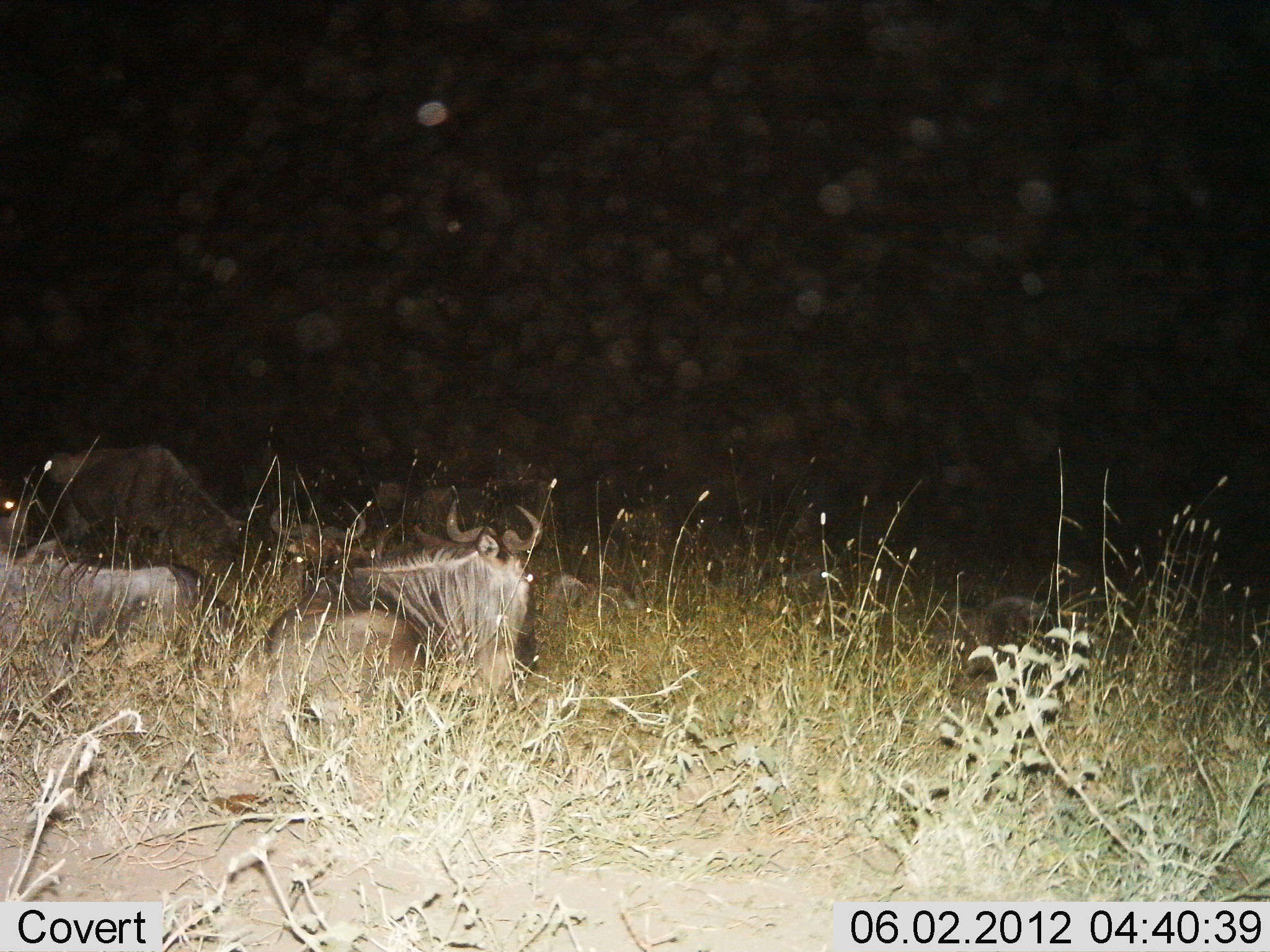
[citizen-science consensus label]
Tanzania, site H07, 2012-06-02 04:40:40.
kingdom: Animalia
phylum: Chordata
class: Mammalia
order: Artiodactyla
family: Bovidae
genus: Connochaetes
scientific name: Connochaetes taurinus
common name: blue wildebeest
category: wildebeest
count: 3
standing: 20%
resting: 100%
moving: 0%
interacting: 0%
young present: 0%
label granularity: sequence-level